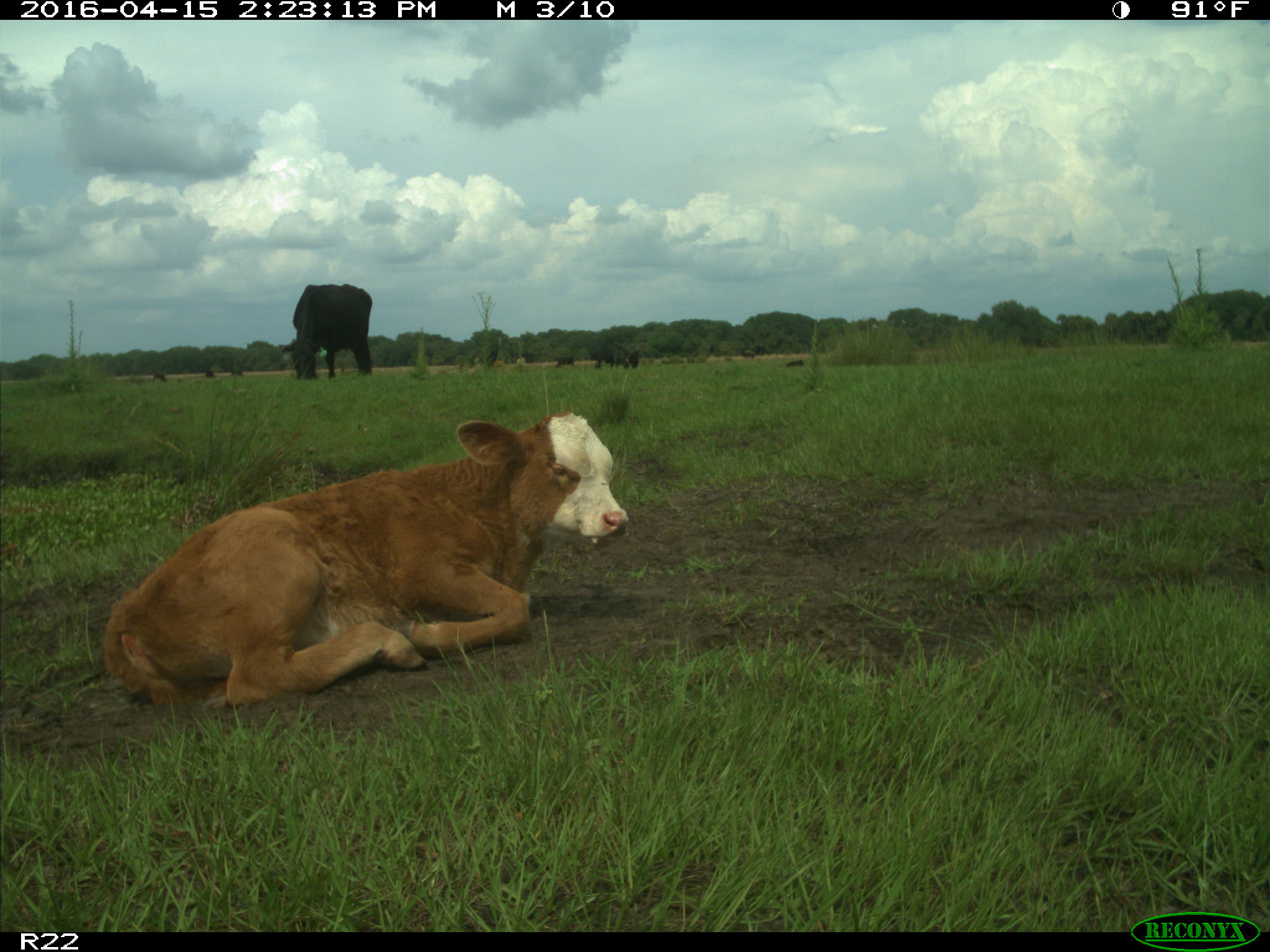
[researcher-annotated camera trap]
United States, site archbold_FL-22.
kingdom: Animalia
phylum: Chordata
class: Mammalia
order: Artiodactyla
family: Bovidae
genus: Bos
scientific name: Bos taurus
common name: domestic cow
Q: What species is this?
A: Bos taurus (domestic cow).